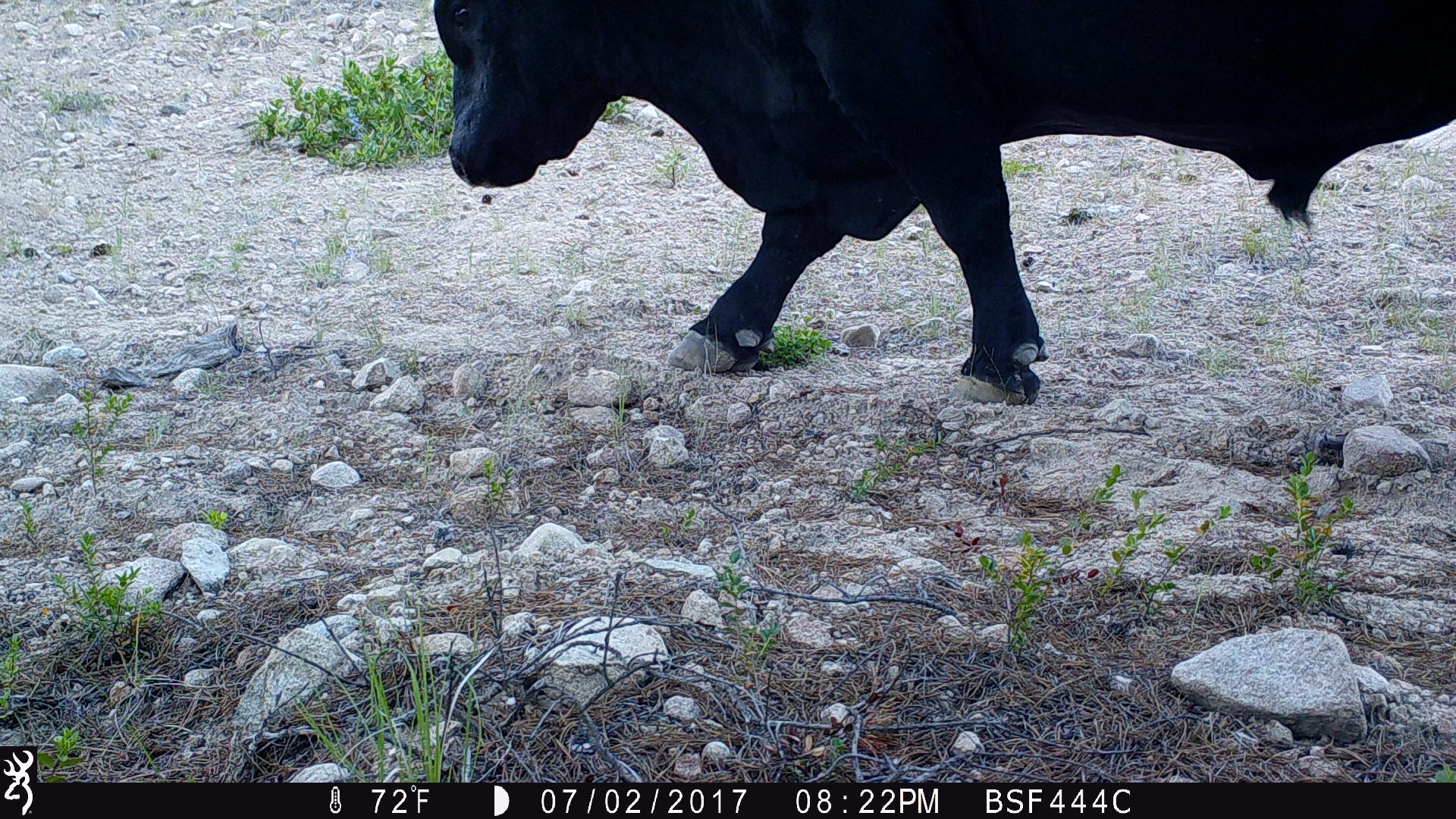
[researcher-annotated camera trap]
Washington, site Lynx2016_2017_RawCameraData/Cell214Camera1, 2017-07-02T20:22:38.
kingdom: Animalia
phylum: Chordata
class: Mammalia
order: Artiodactyla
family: Bovidae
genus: Bos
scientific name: Bos taurus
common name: domestic cattle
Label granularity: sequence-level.